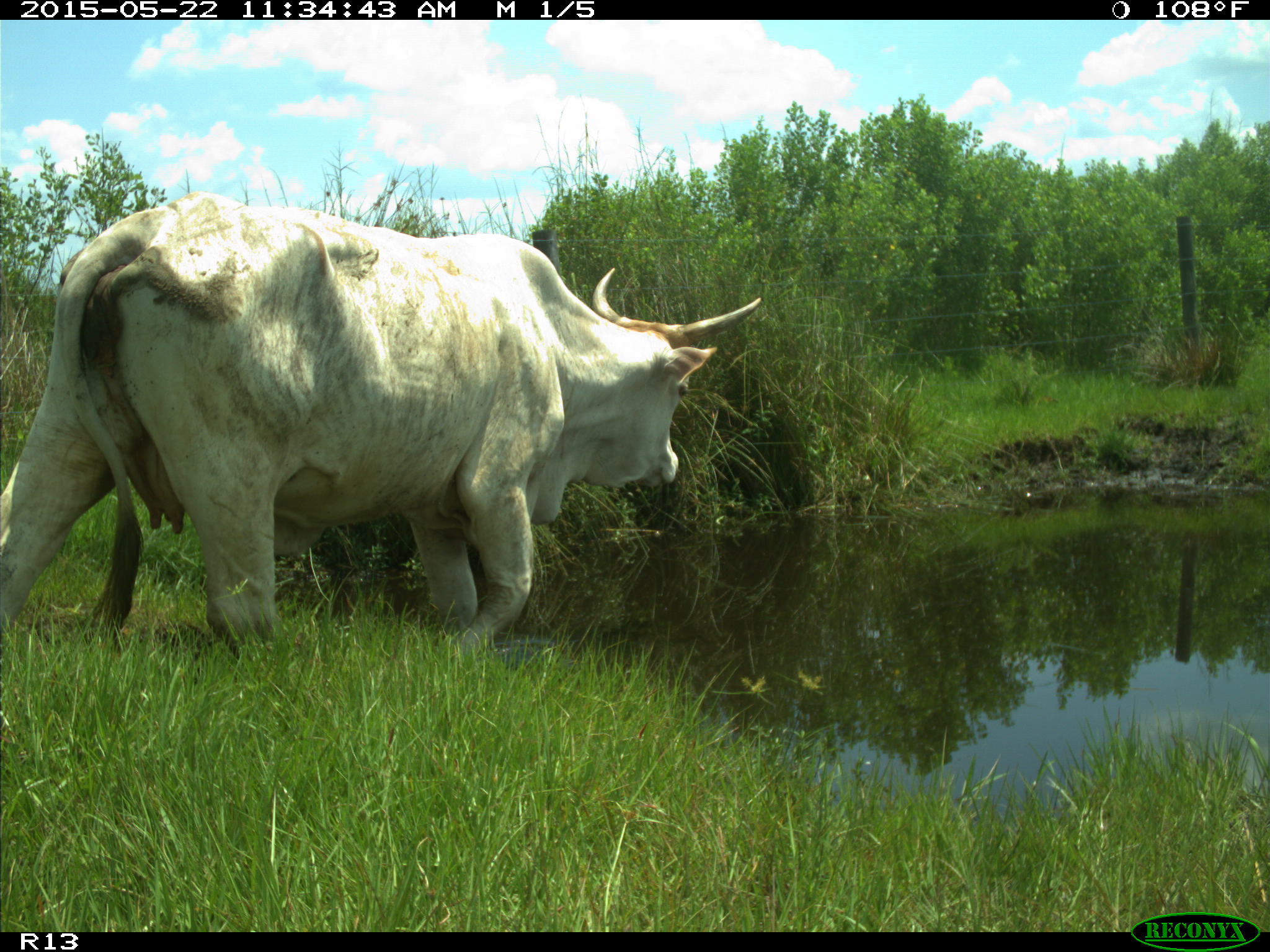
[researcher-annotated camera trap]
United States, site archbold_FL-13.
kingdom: Animalia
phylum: Chordata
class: Mammalia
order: Artiodactyla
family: Bovidae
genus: Bos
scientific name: Bos taurus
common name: domestic cow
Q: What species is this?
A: Bos taurus (domestic cow).